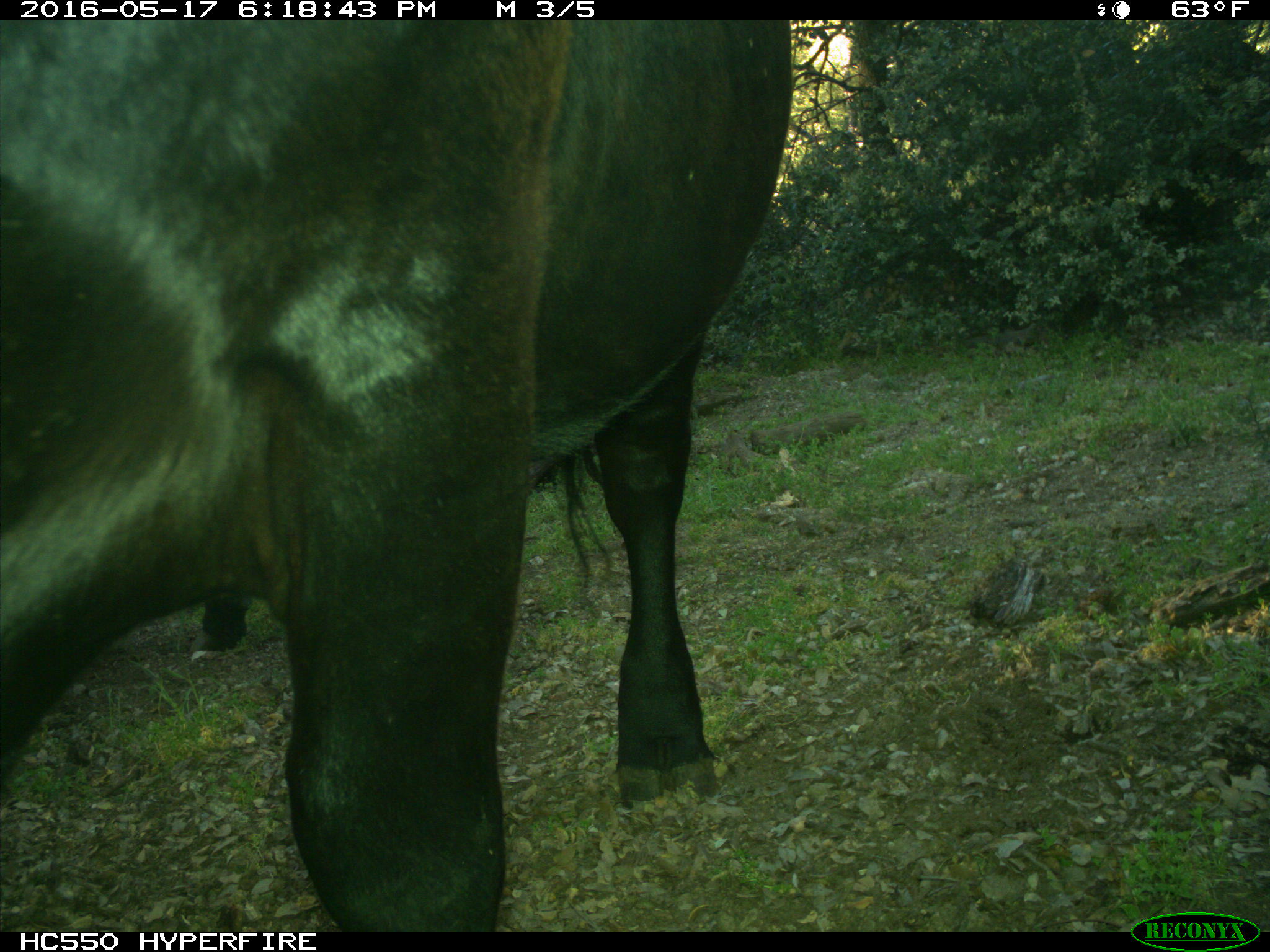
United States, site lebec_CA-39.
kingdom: Animalia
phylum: Chordata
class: Mammalia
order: Artiodactyla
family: Bovidae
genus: Bos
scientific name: Bos taurus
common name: domestic cow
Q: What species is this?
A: Bos taurus (domestic cow).